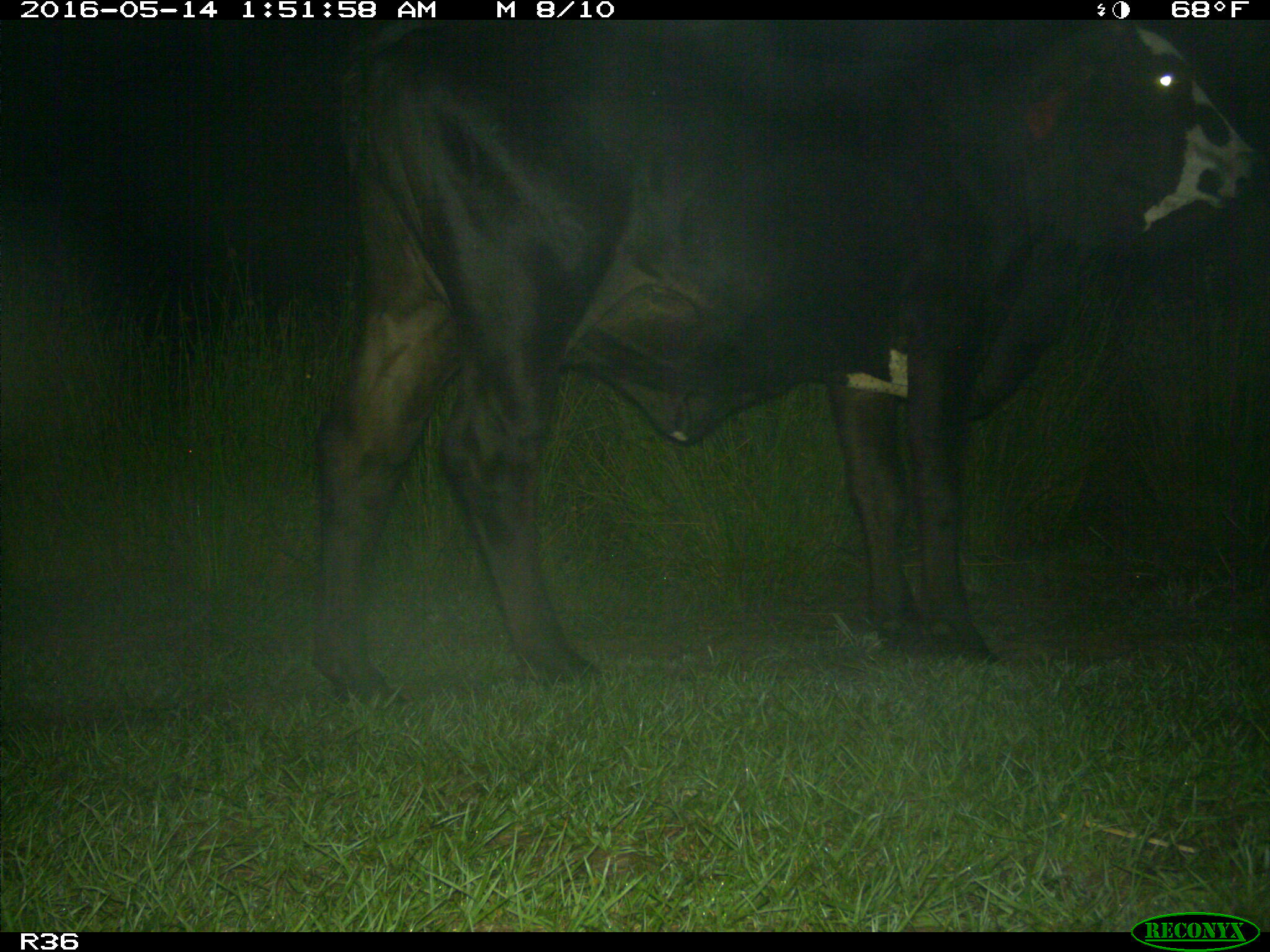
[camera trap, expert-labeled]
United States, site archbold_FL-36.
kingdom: Animalia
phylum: Chordata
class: Mammalia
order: Artiodactyla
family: Bovidae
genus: Bos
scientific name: Bos taurus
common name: domestic cow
Bos taurus (domestic cow).